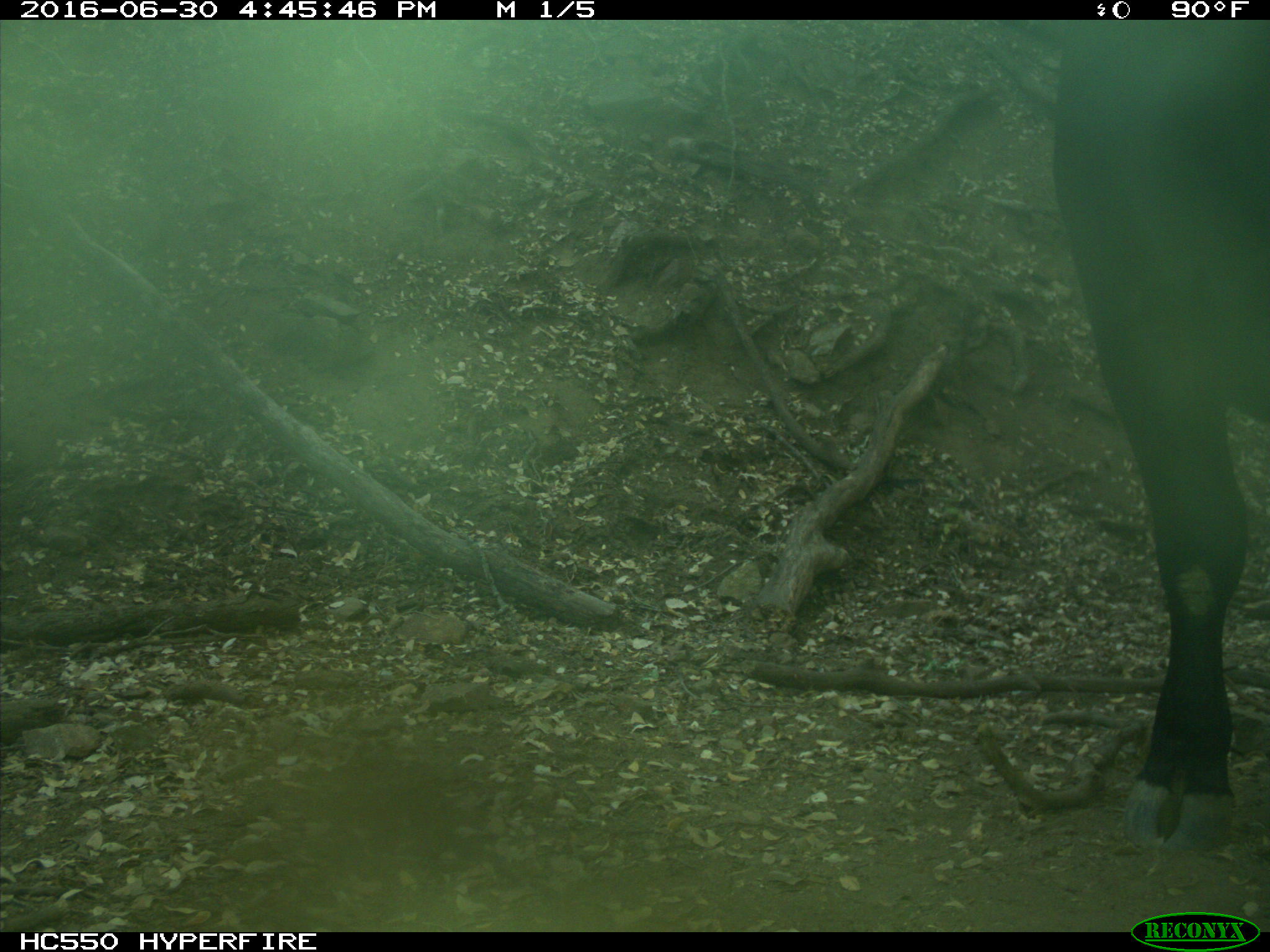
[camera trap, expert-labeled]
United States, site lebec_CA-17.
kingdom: Animalia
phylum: Chordata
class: Mammalia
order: Artiodactyla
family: Bovidae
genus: Bos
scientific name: Bos taurus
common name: domestic cow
Bos taurus (domestic cow).